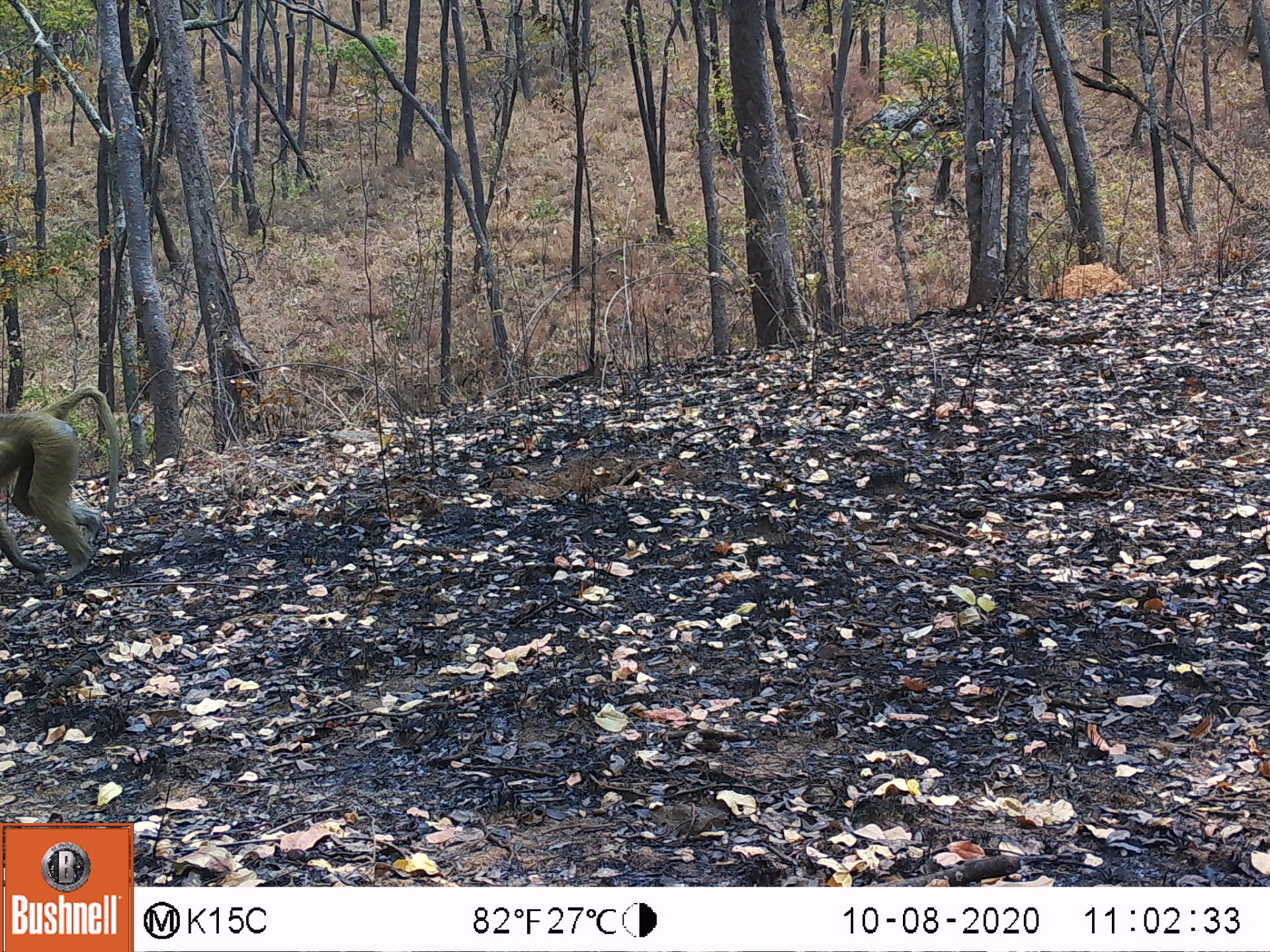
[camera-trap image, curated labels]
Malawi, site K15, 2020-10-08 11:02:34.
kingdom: Animalia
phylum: Chordata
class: Mammalia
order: Primates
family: Cercopithecidae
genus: Papio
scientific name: Papio cynocephalus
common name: yellow baboon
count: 1